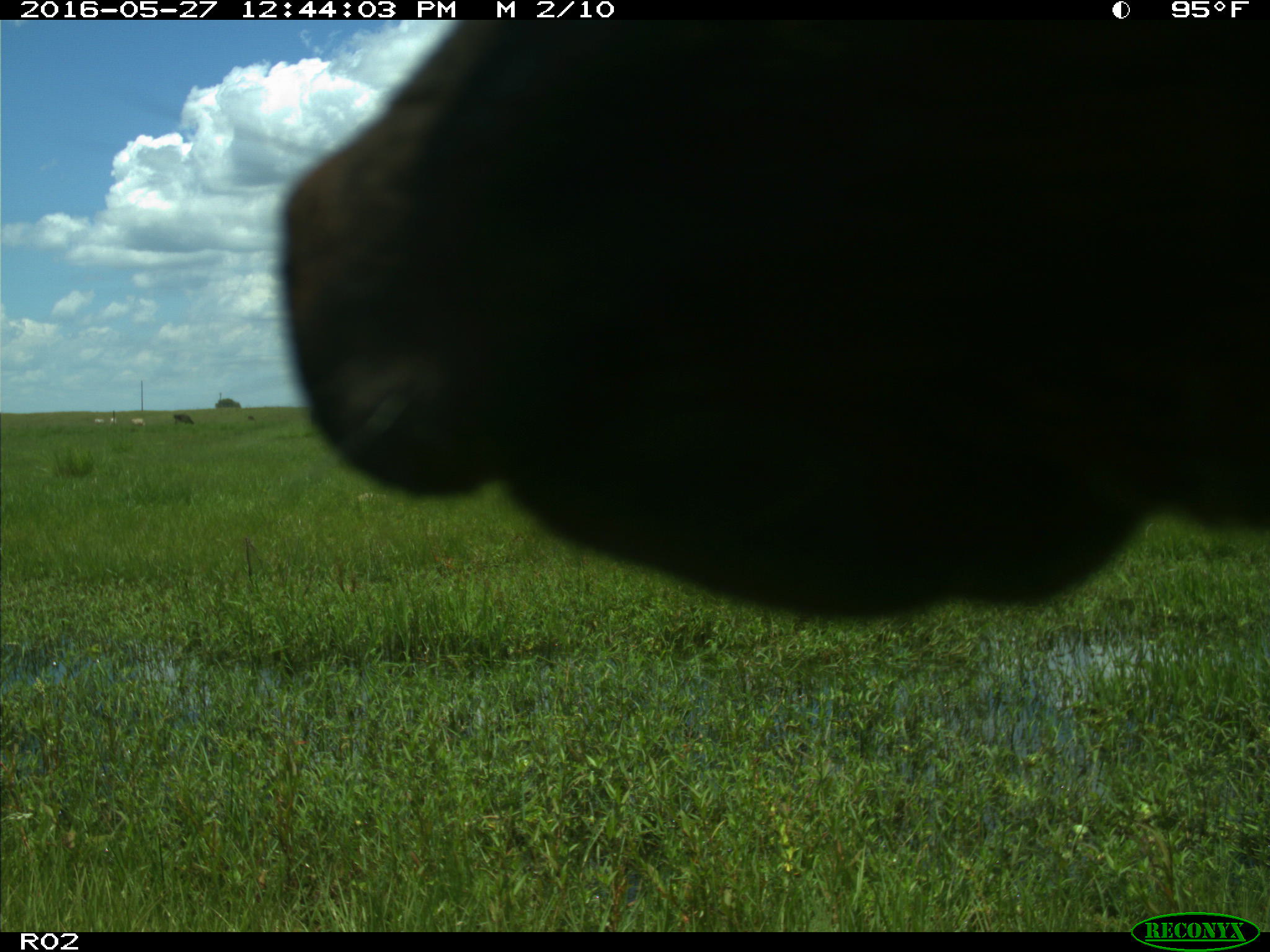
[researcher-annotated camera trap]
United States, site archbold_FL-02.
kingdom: Animalia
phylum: Chordata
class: Mammalia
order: Artiodactyla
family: Bovidae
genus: Bos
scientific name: Bos taurus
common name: domestic cow